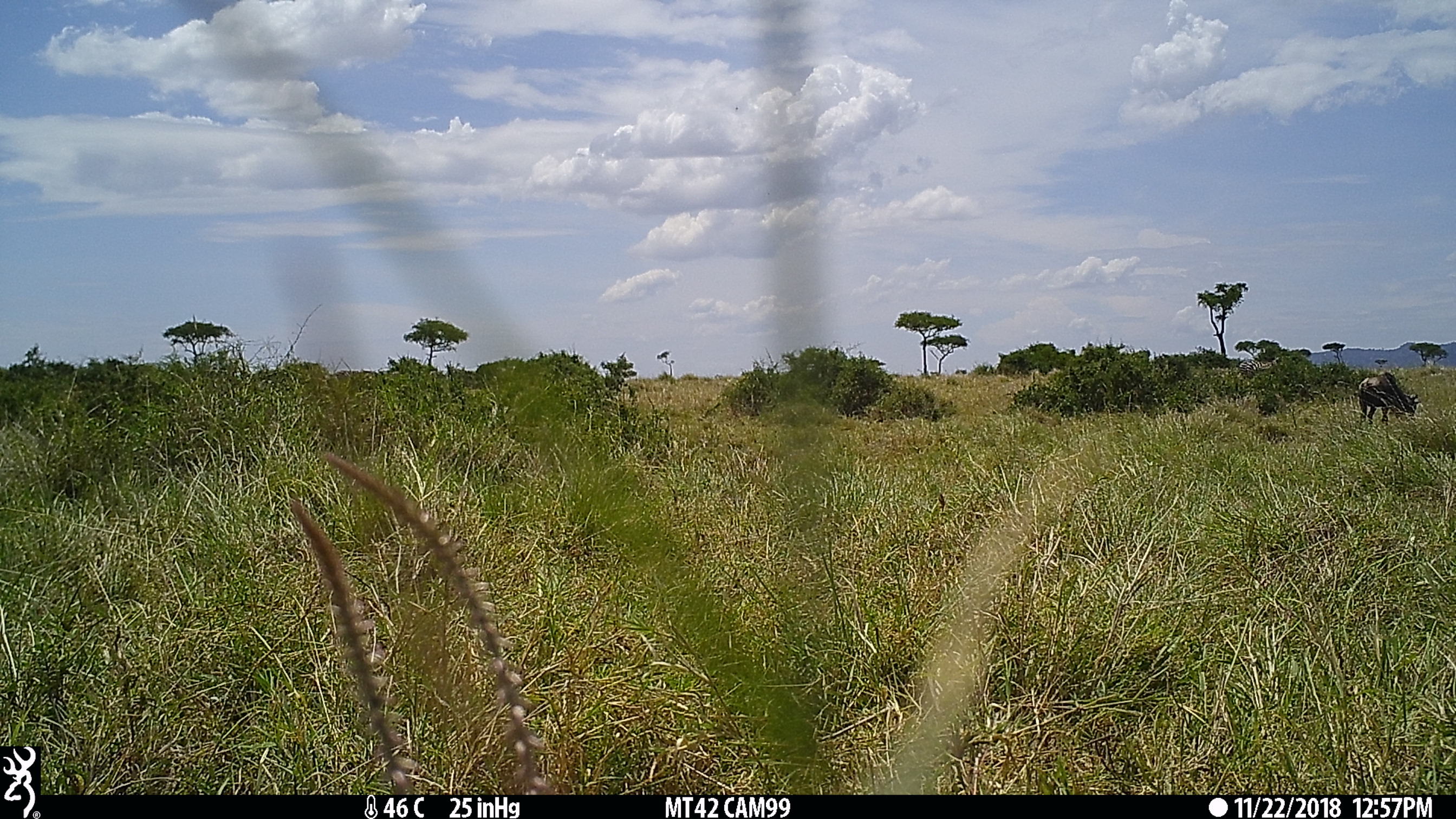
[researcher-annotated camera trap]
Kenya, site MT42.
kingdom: Animalia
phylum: Chordata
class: Mammalia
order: Artiodactyla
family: Bovidae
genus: Connochaetes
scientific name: Connochaetes taurinus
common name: blue wildebeest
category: wildebeest